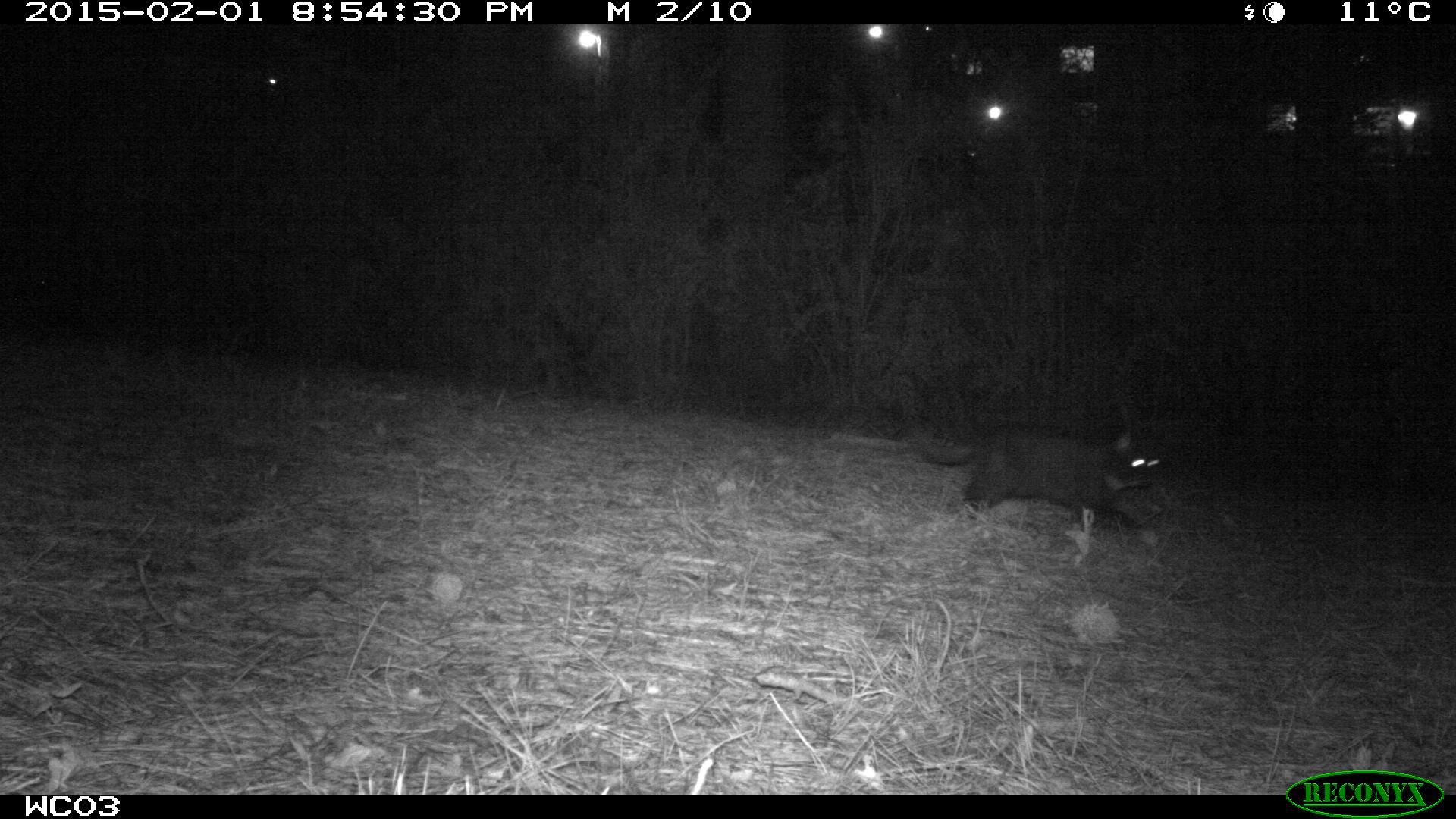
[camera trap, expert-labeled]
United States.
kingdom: Animalia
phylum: Chordata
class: Mammalia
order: Carnivora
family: Felidae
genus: Felis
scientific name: Felis catus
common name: domestic cat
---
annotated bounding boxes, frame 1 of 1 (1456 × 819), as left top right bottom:
Domestic Cat: 917 385 1163 537